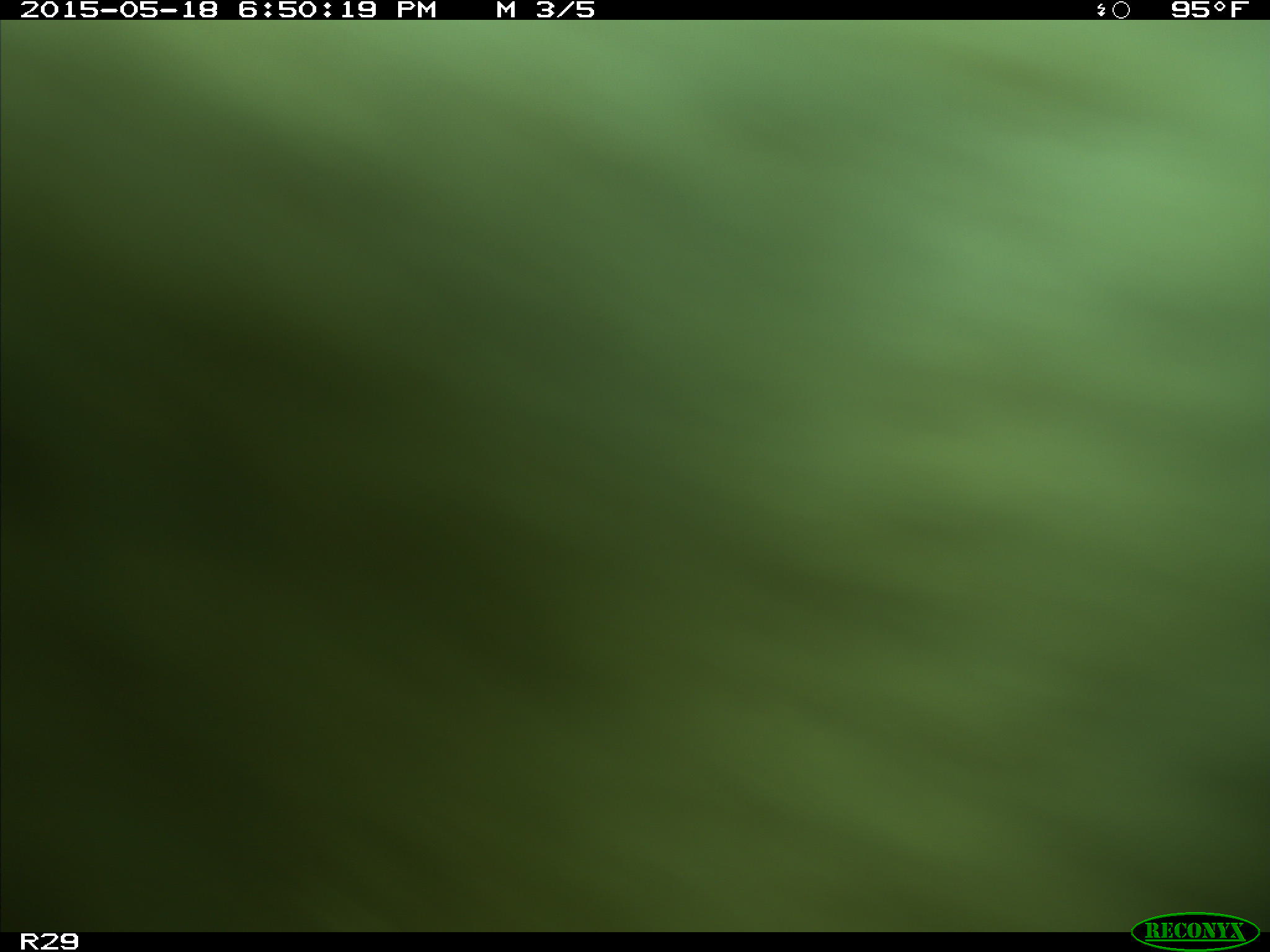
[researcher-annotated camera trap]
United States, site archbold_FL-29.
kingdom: Animalia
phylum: Chordata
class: Mammalia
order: Artiodactyla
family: Bovidae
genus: Bos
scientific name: Bos taurus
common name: domestic cow